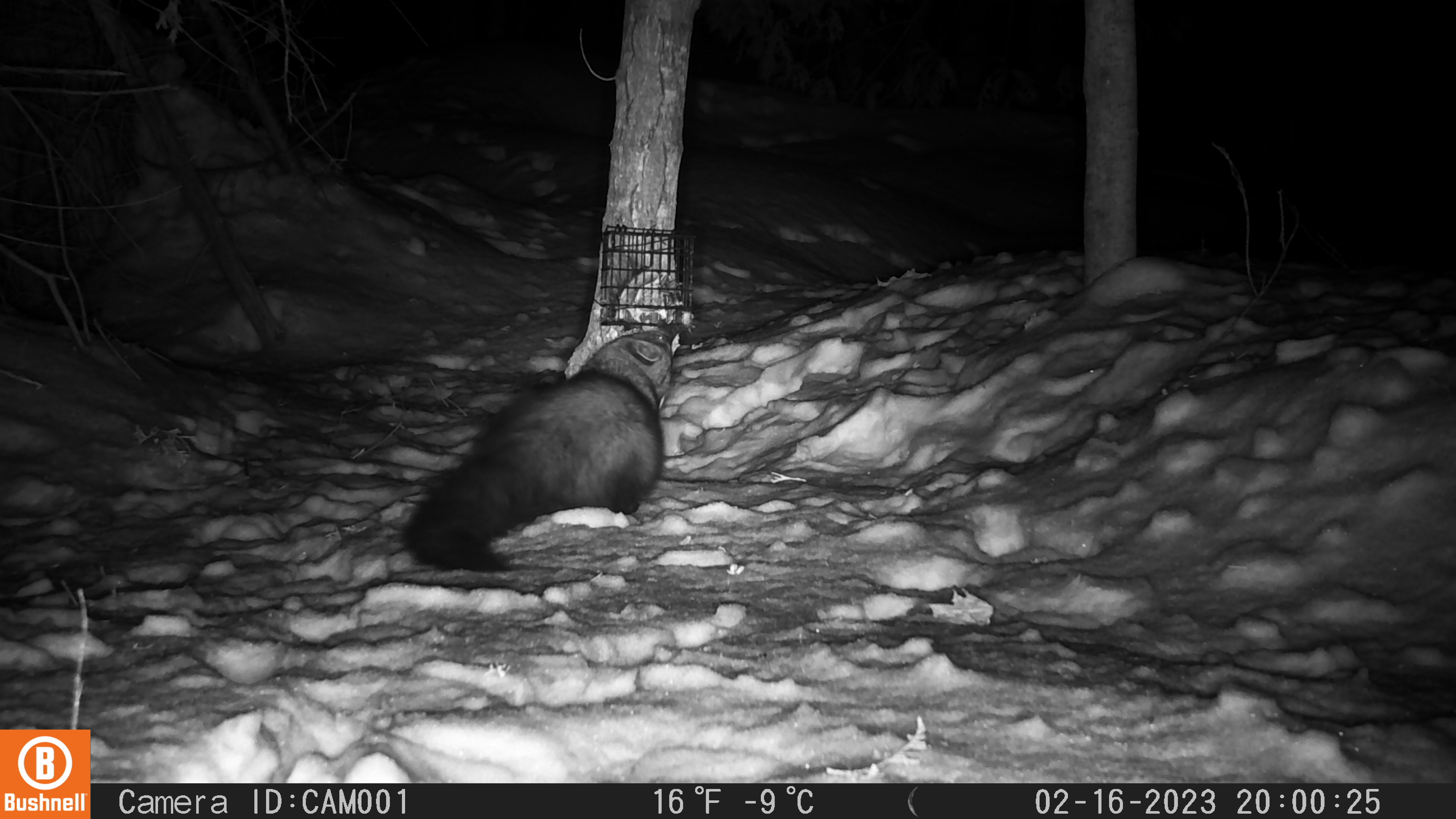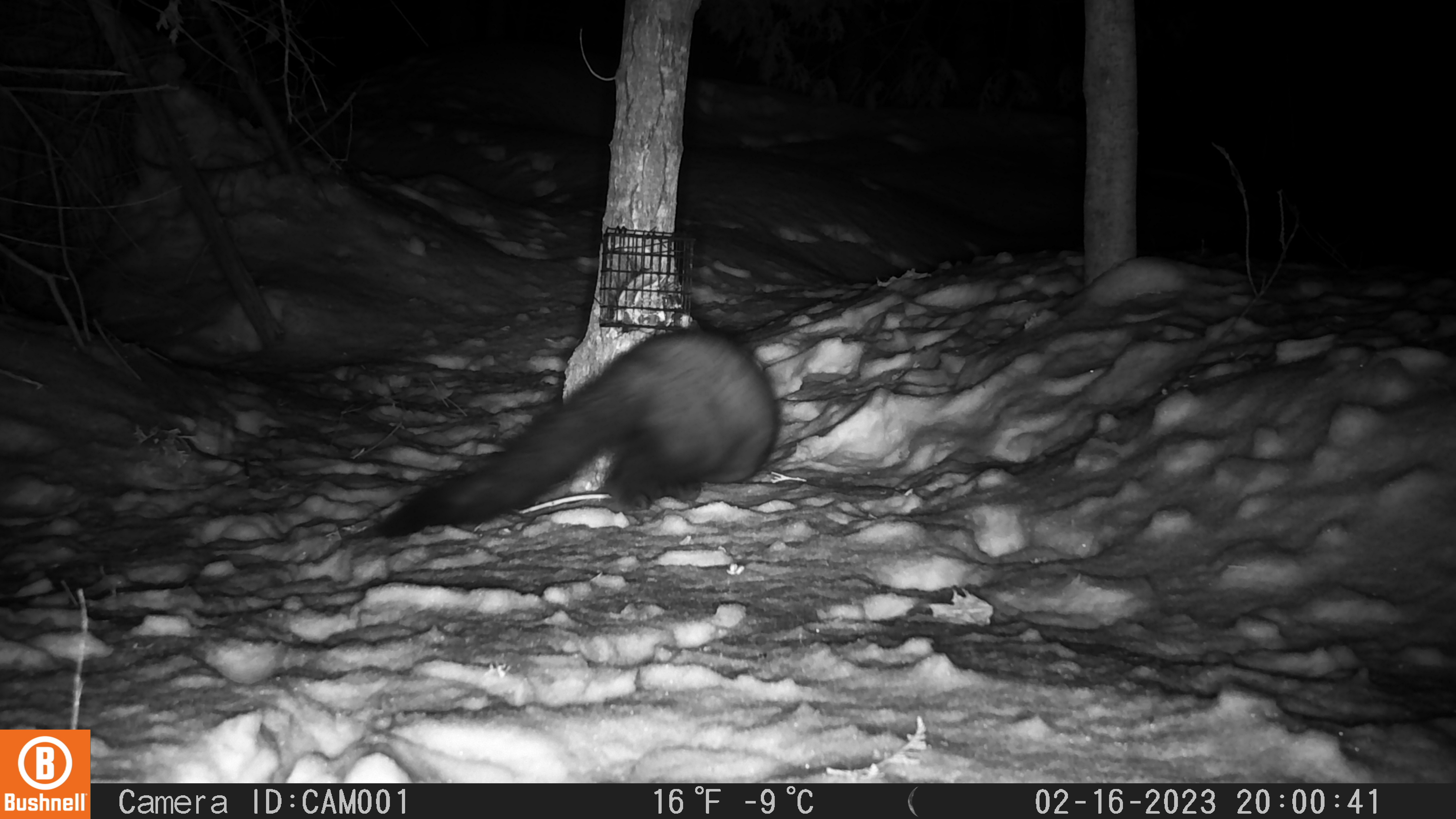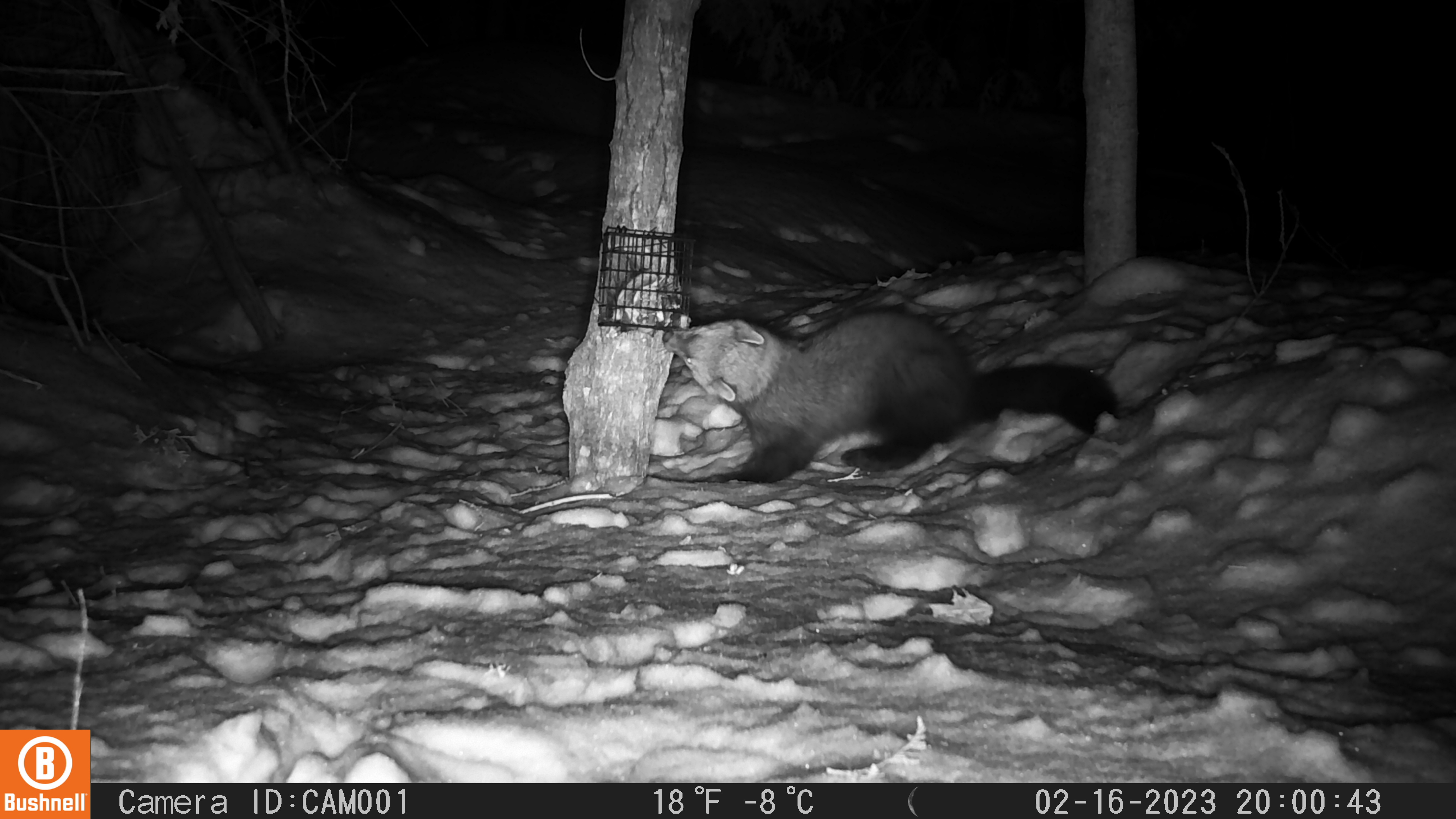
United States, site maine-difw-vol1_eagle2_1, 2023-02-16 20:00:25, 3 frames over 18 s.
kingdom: Animalia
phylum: Chordata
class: Mammalia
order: Carnivora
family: Mustelidae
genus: Pekania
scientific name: Pekania pennanti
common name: fisher